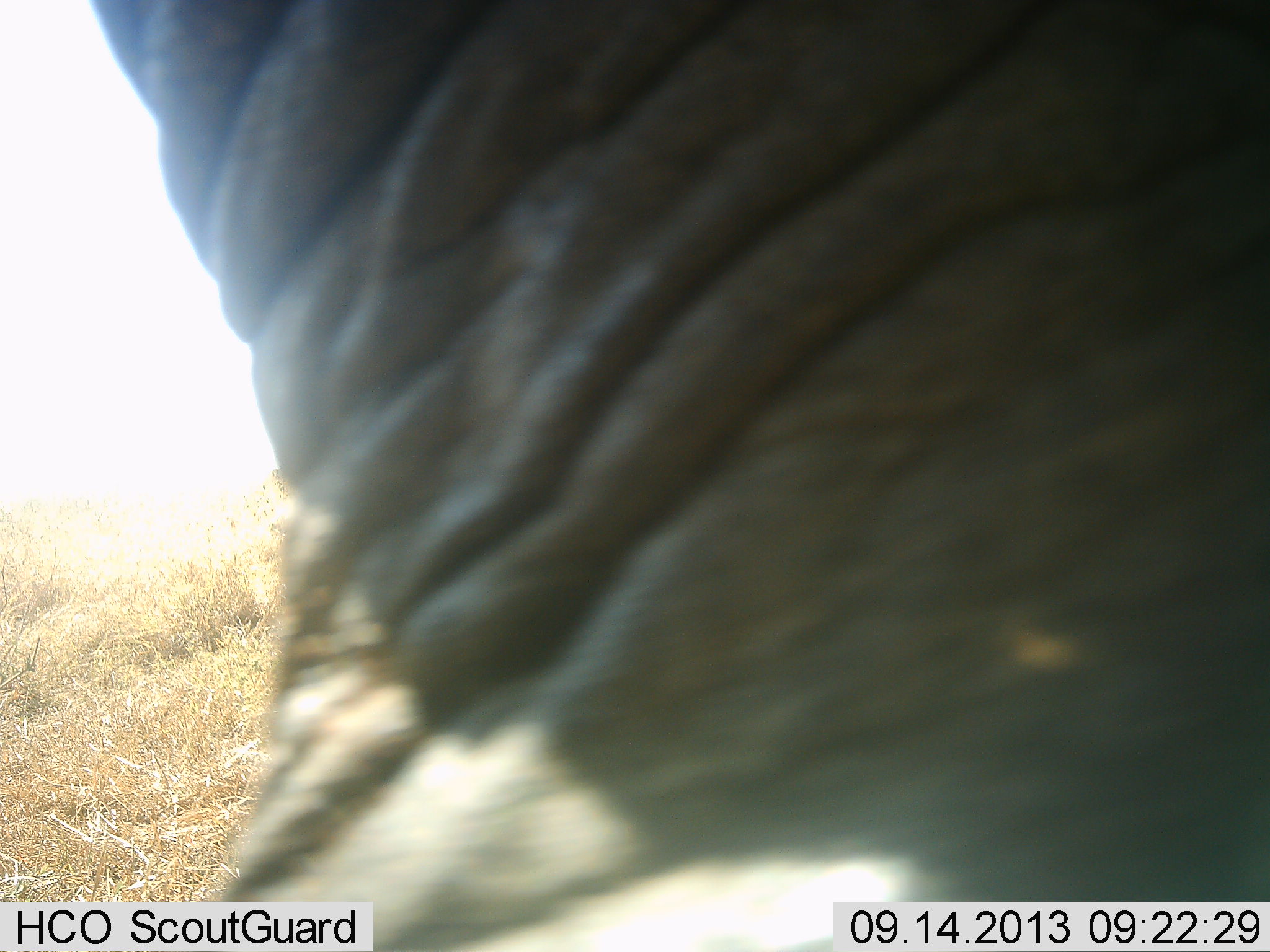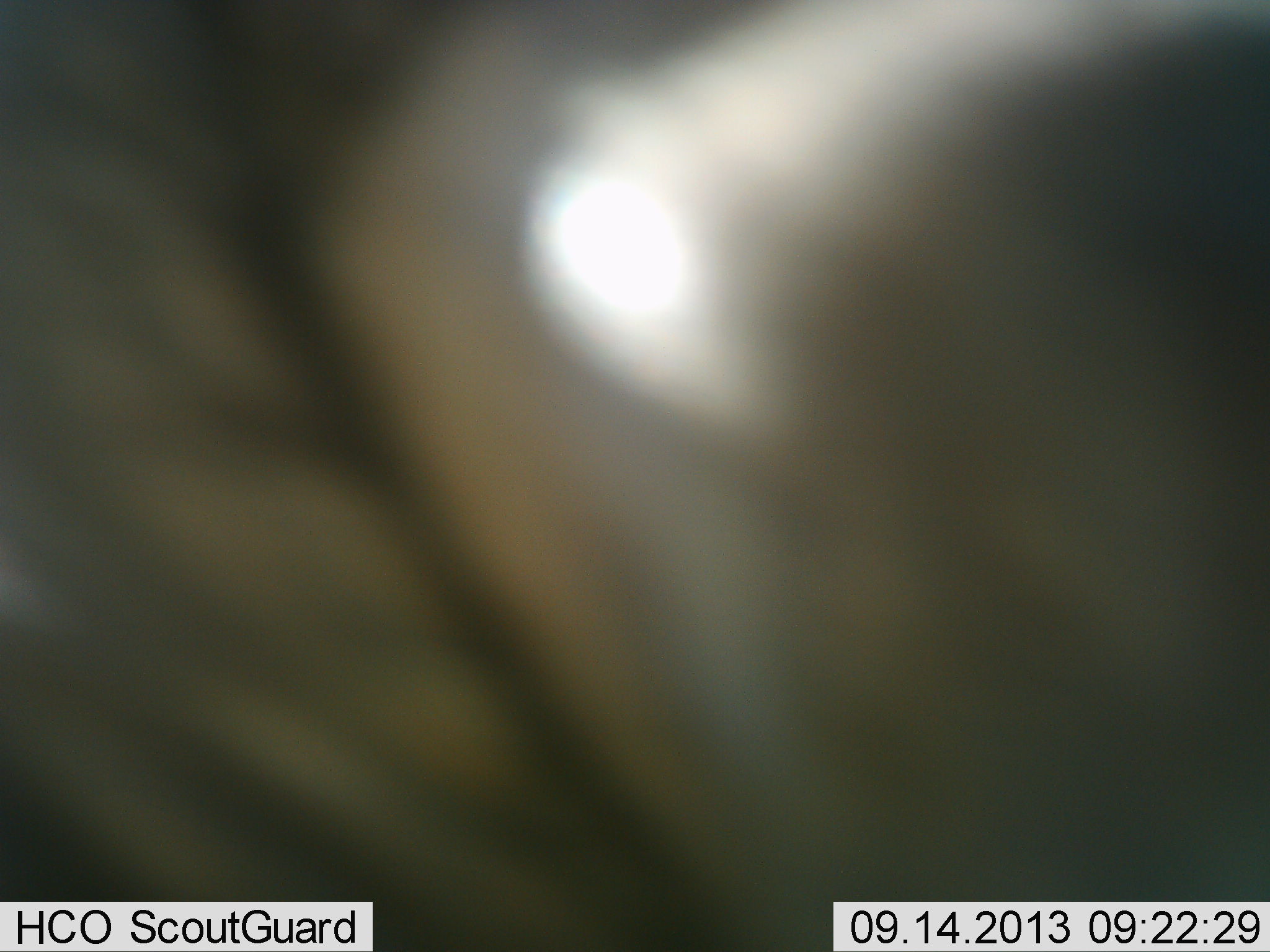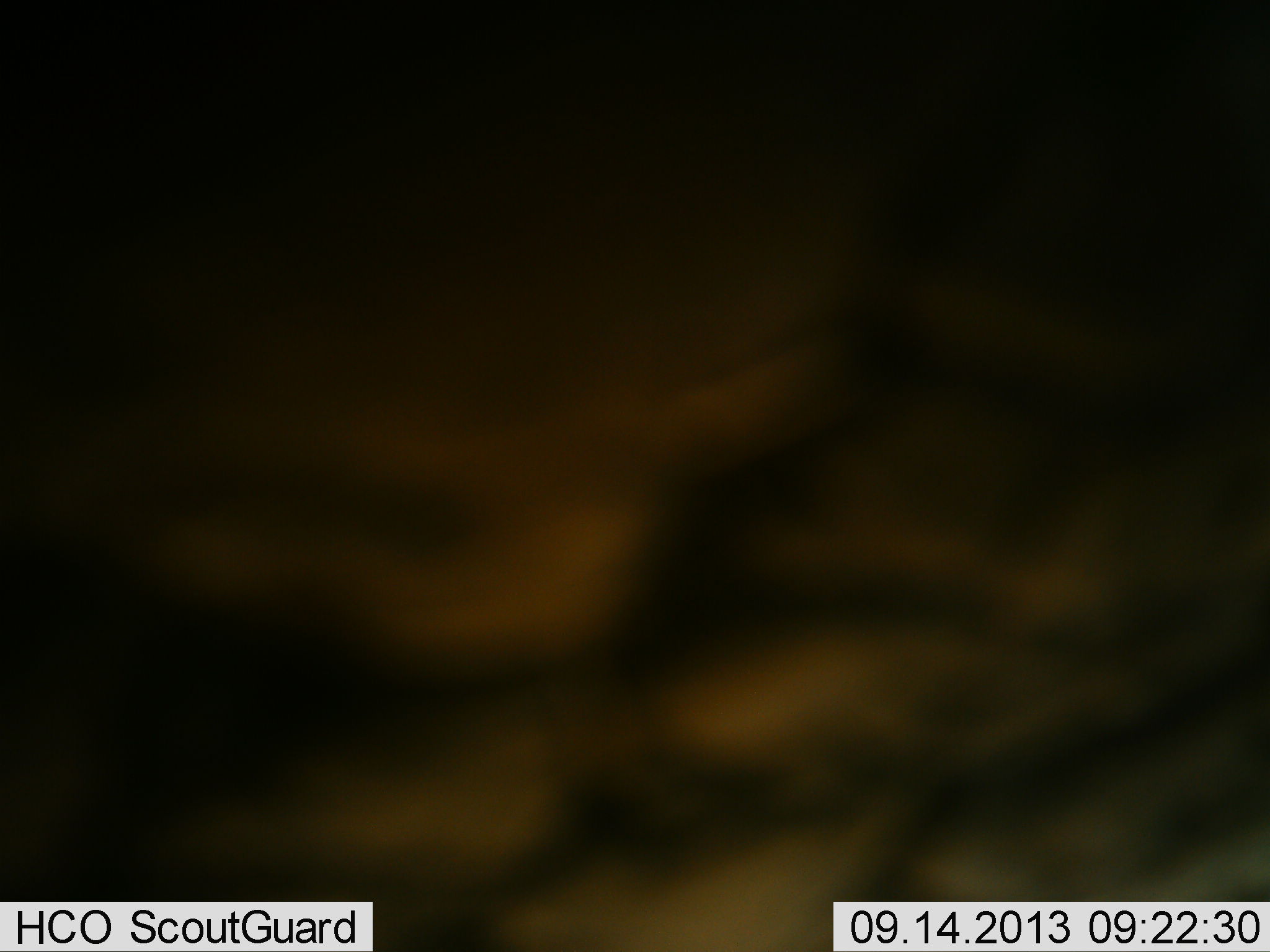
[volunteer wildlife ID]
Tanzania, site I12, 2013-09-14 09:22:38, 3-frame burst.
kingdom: Animalia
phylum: Chordata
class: Mammalia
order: Proboscidea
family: Elephantidae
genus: Loxodonta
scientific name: Loxodonta africana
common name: african bush elephant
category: elephant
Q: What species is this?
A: Elephant (african bush elephant) (Loxodonta africana).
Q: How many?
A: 1.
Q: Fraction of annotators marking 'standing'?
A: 29%.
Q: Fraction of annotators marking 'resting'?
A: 0%.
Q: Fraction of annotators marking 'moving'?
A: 59%.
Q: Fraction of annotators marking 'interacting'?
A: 12%.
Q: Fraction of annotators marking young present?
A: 0%.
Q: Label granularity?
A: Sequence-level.